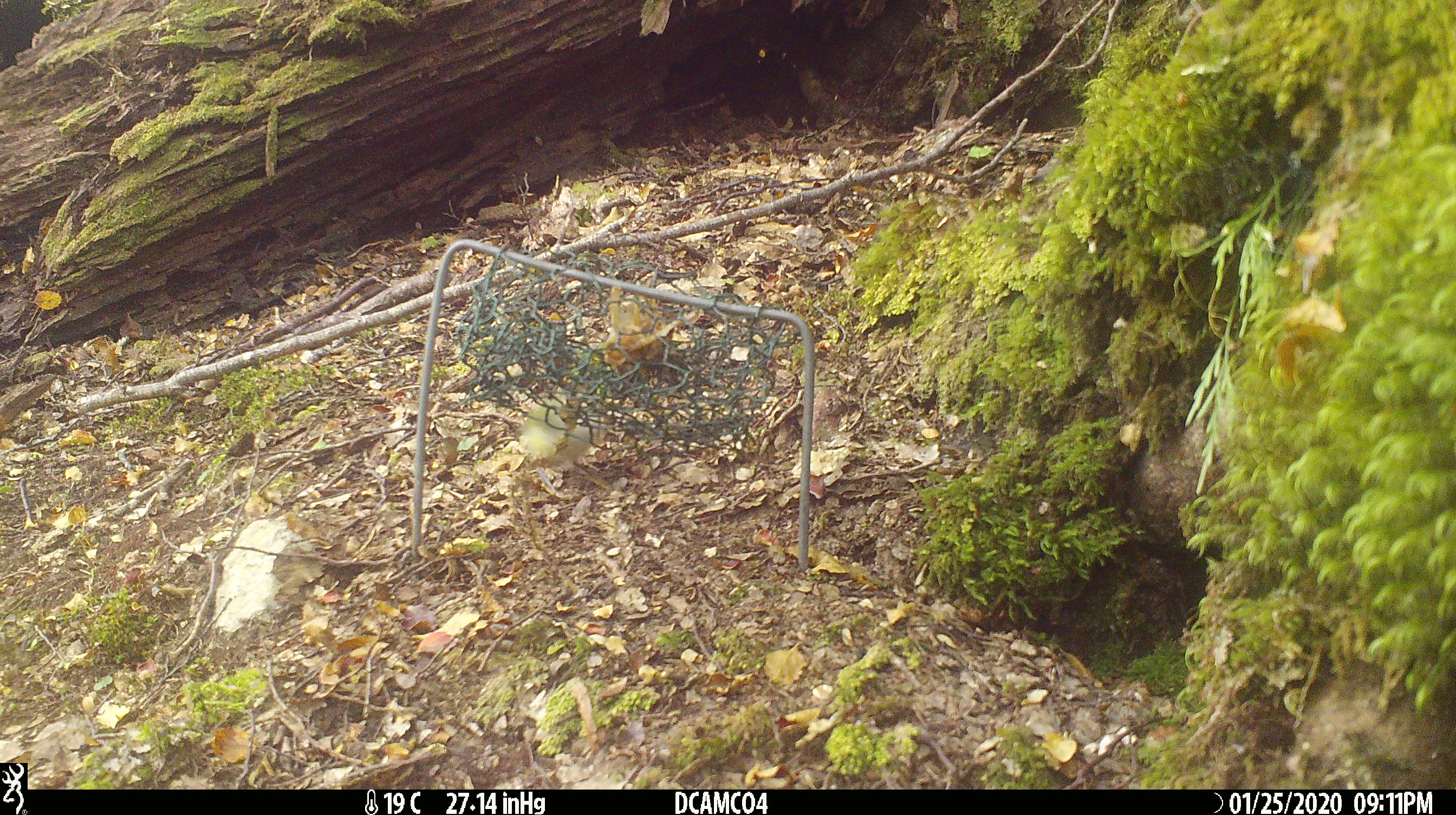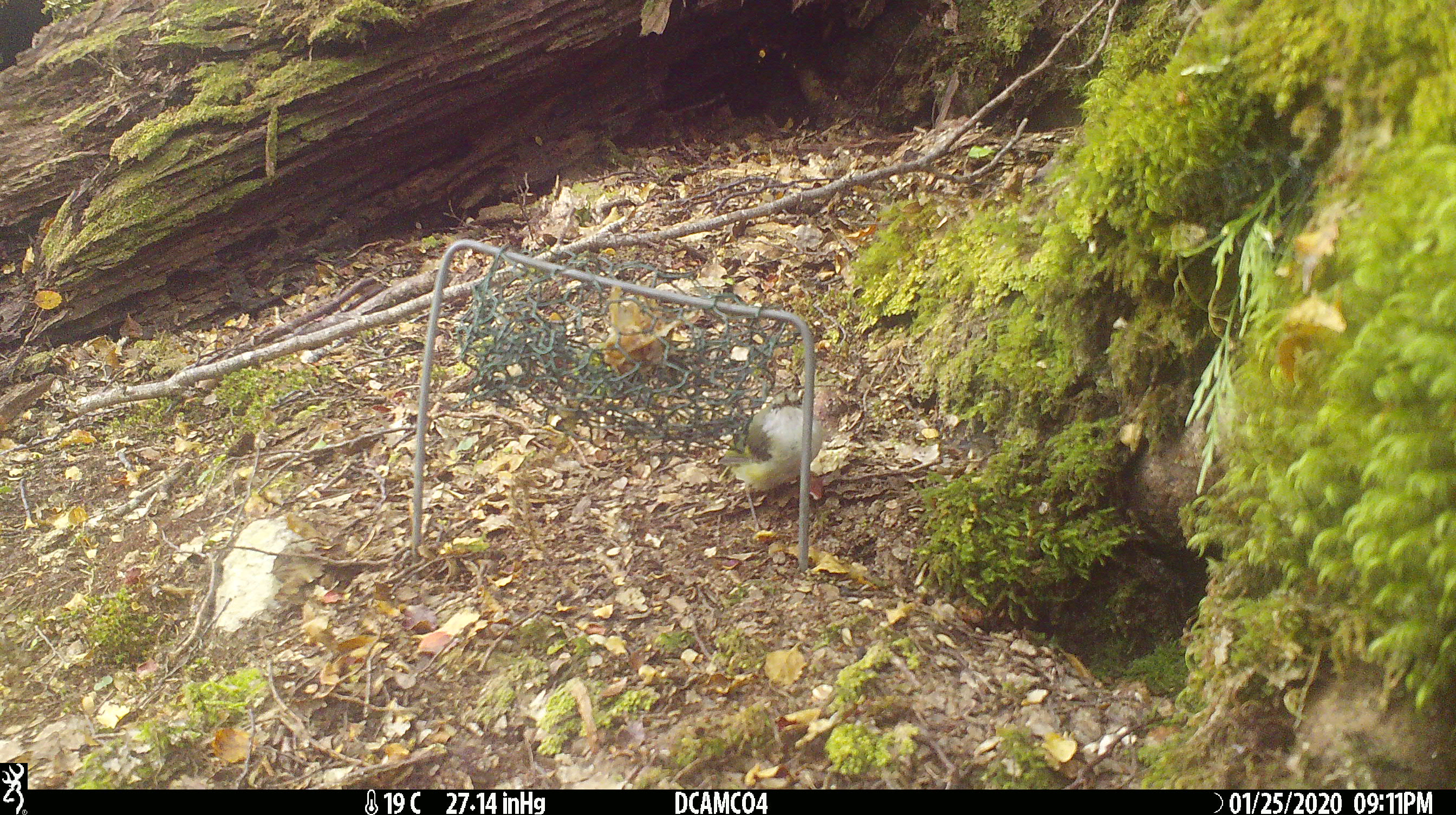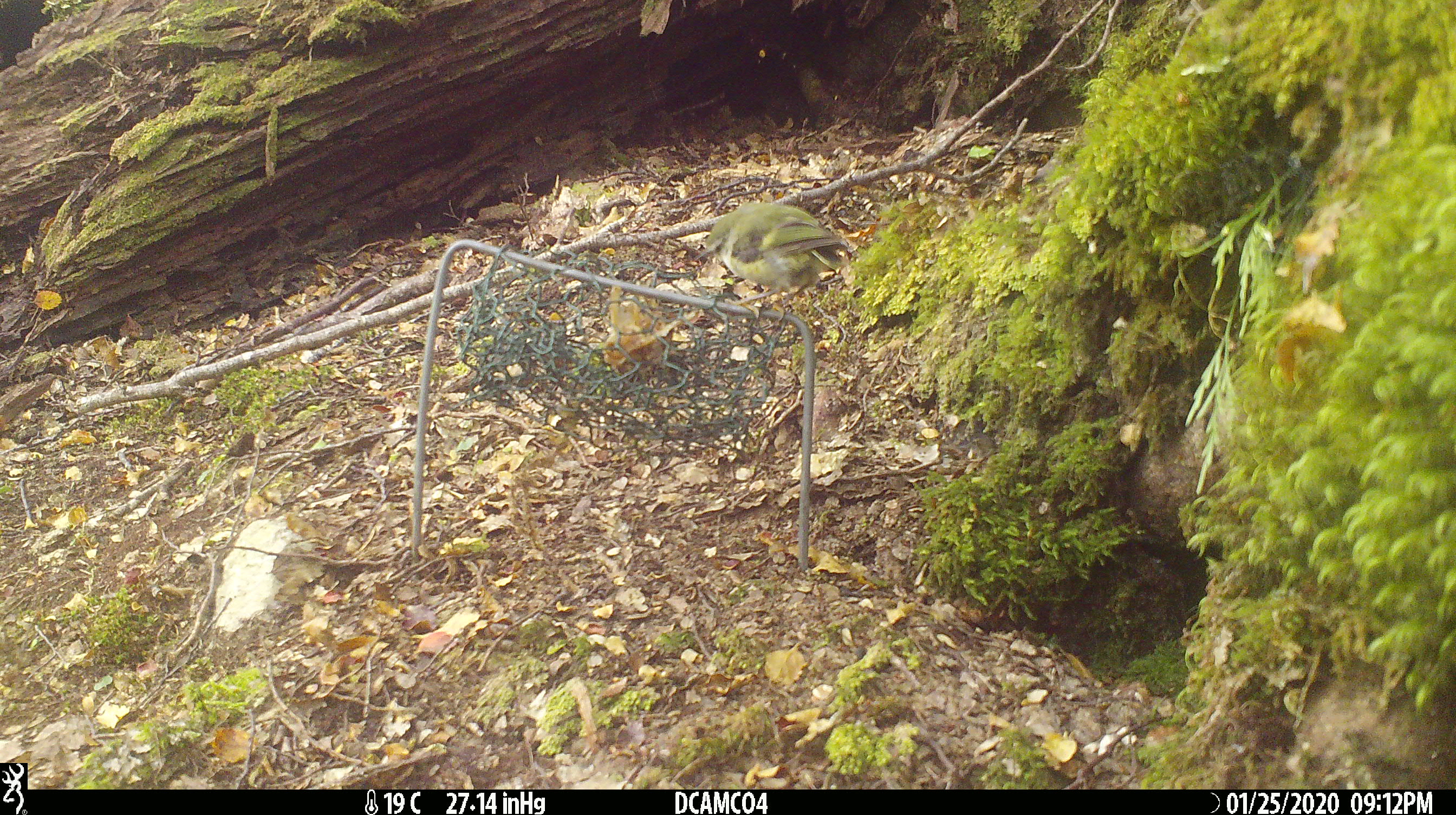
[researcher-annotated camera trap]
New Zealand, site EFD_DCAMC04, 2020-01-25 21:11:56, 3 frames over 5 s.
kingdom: Animalia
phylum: Chordata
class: Aves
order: Passeriformes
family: Acanthisittidae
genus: Acanthisitta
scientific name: Acanthisitta chloris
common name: rifleman